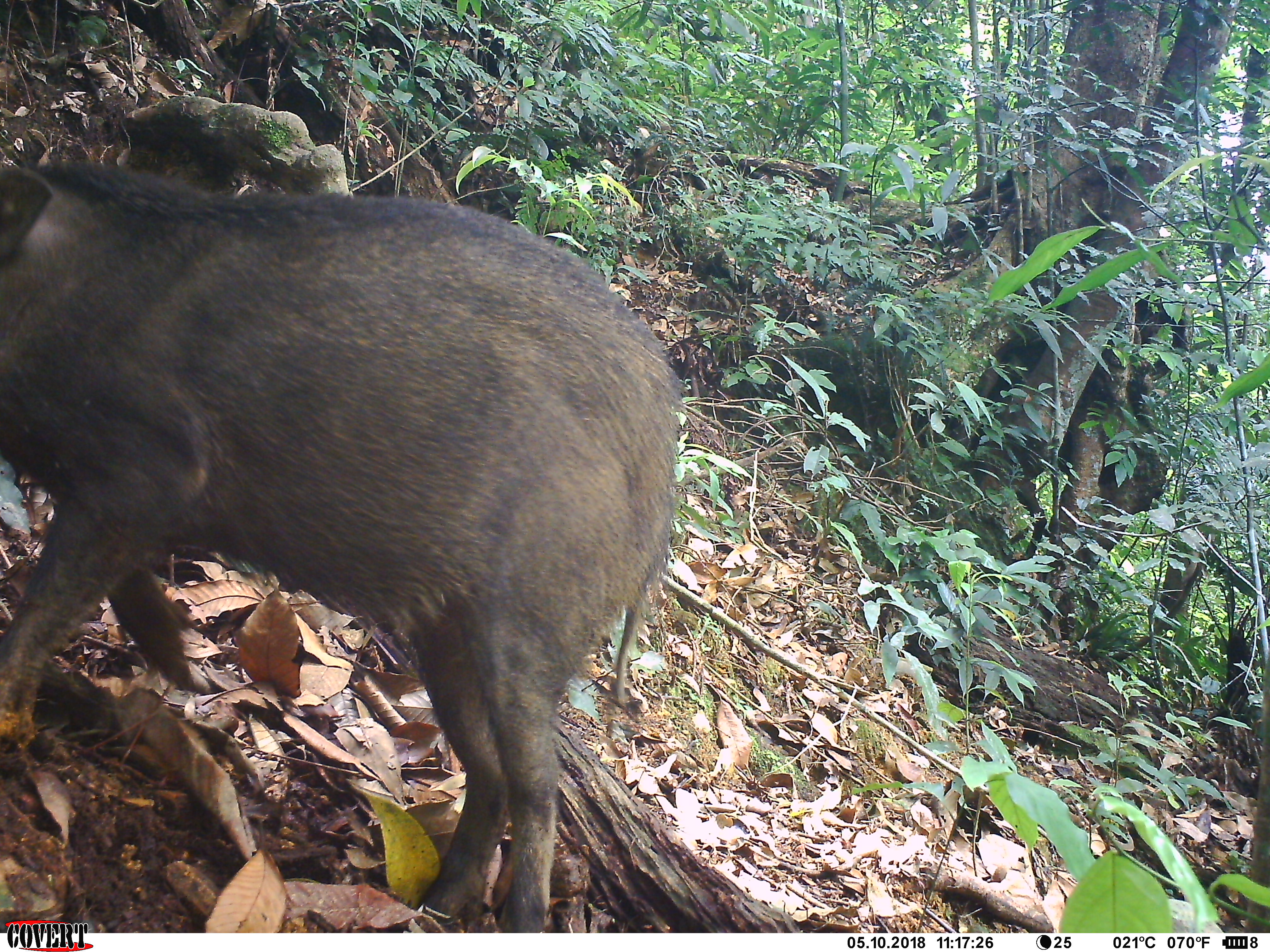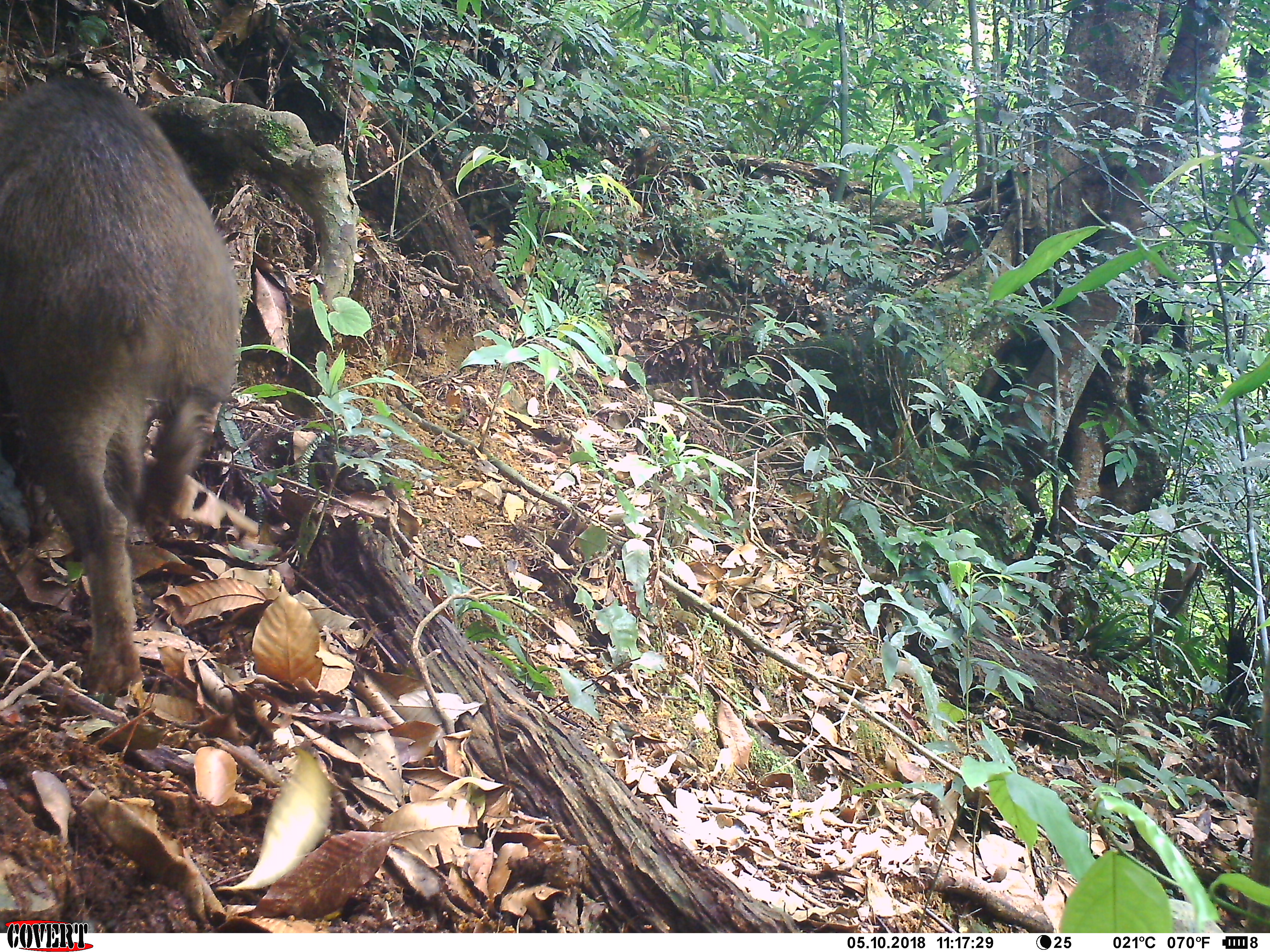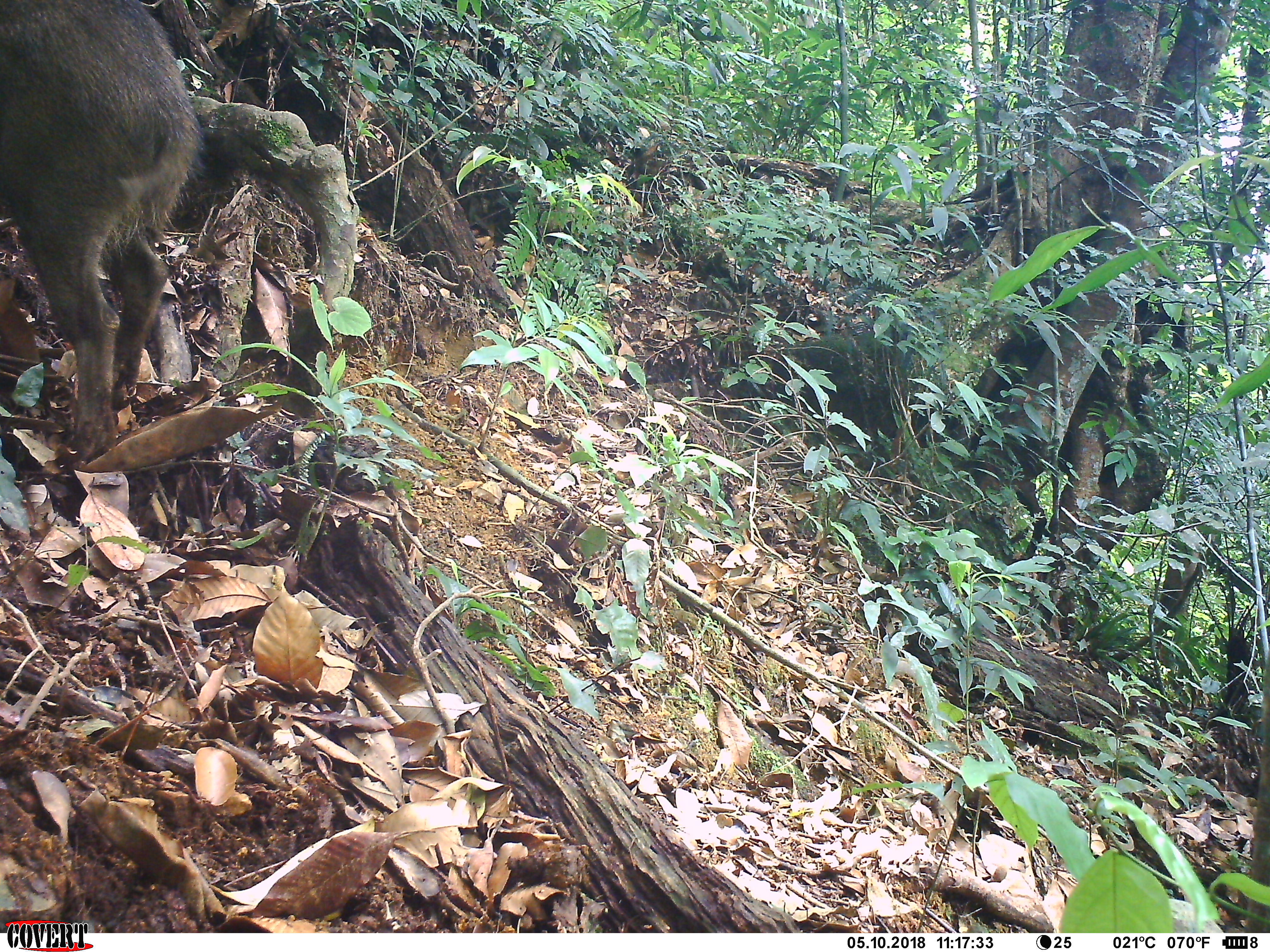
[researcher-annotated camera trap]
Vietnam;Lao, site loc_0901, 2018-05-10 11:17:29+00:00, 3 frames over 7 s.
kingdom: Animalia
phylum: Chordata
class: Mammalia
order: Artiodactyla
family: Suidae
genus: Sus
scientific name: Sus scrofa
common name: eurasian wild pig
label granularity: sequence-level